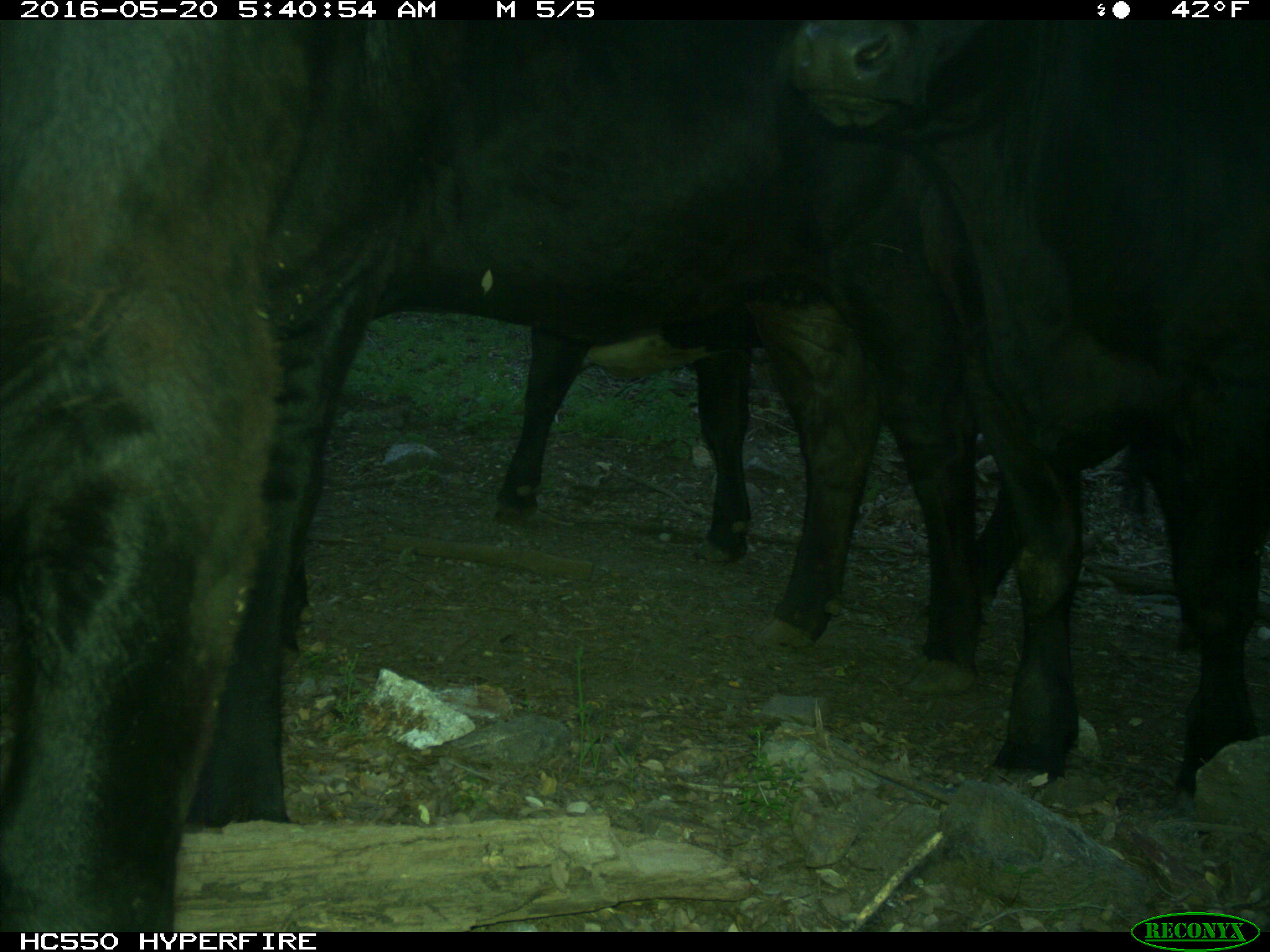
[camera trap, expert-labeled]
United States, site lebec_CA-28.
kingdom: Animalia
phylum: Chordata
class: Mammalia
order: Artiodactyla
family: Bovidae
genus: Bos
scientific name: Bos taurus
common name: domestic cow